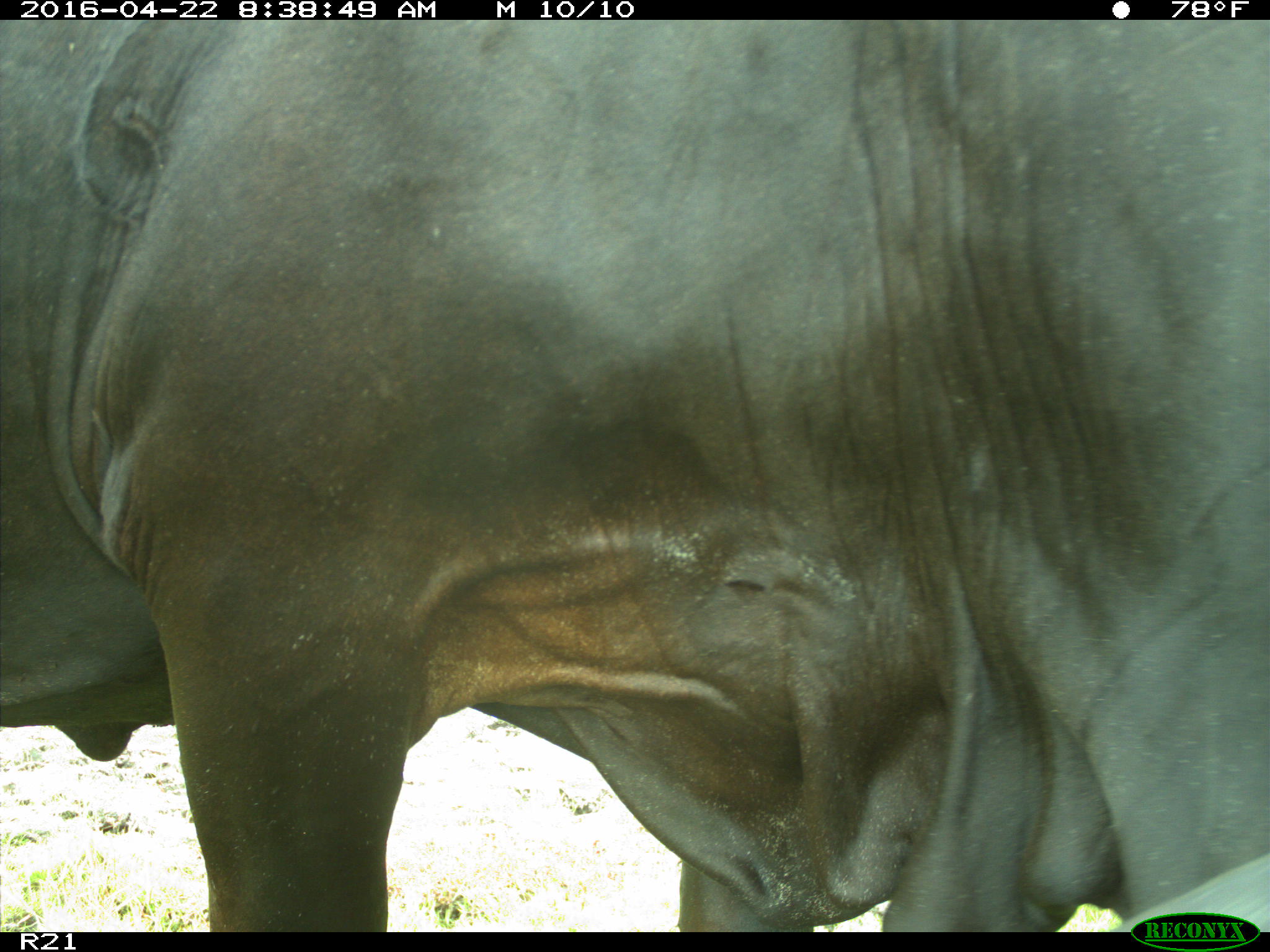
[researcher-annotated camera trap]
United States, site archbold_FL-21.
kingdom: Animalia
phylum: Chordata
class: Mammalia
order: Artiodactyla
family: Bovidae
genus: Bos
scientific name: Bos taurus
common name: domestic cow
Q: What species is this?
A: Bos taurus (domestic cow).